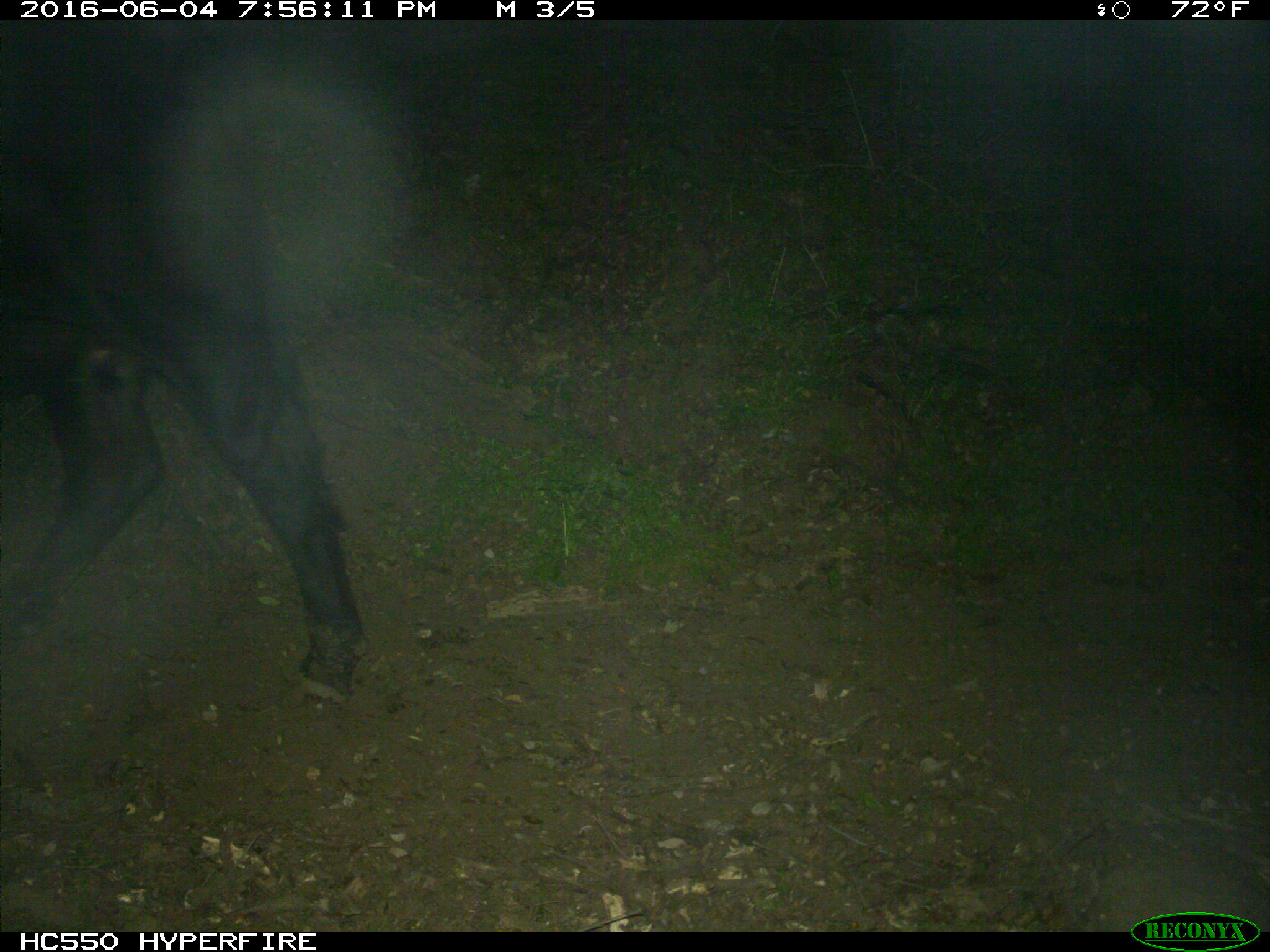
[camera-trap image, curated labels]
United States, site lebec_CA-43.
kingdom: Animalia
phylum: Chordata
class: Mammalia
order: Artiodactyla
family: Bovidae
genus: Bos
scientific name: Bos taurus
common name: domestic cow